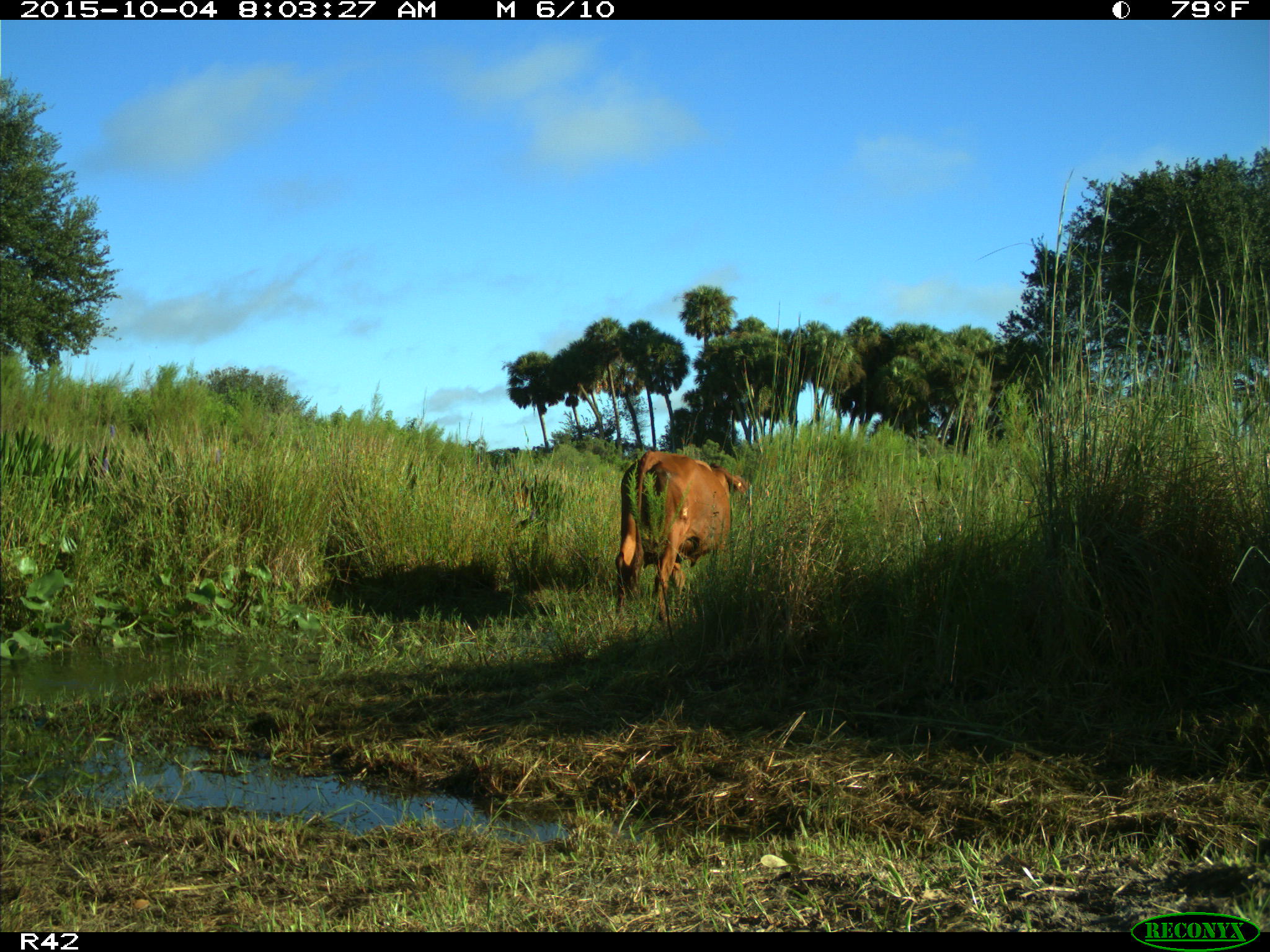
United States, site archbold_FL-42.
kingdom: Animalia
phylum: Chordata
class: Mammalia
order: Artiodactyla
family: Bovidae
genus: Bos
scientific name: Bos taurus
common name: domestic cow